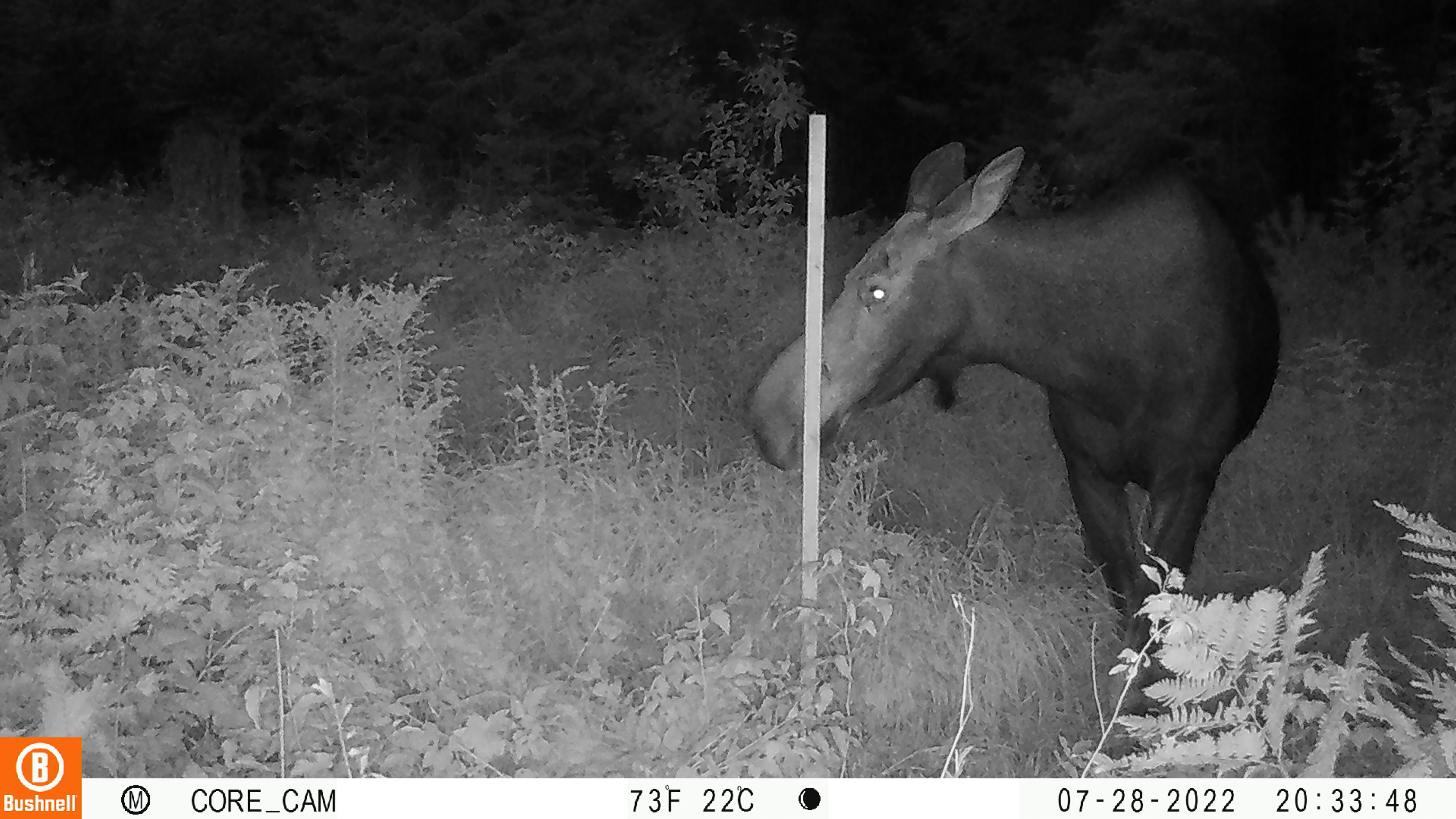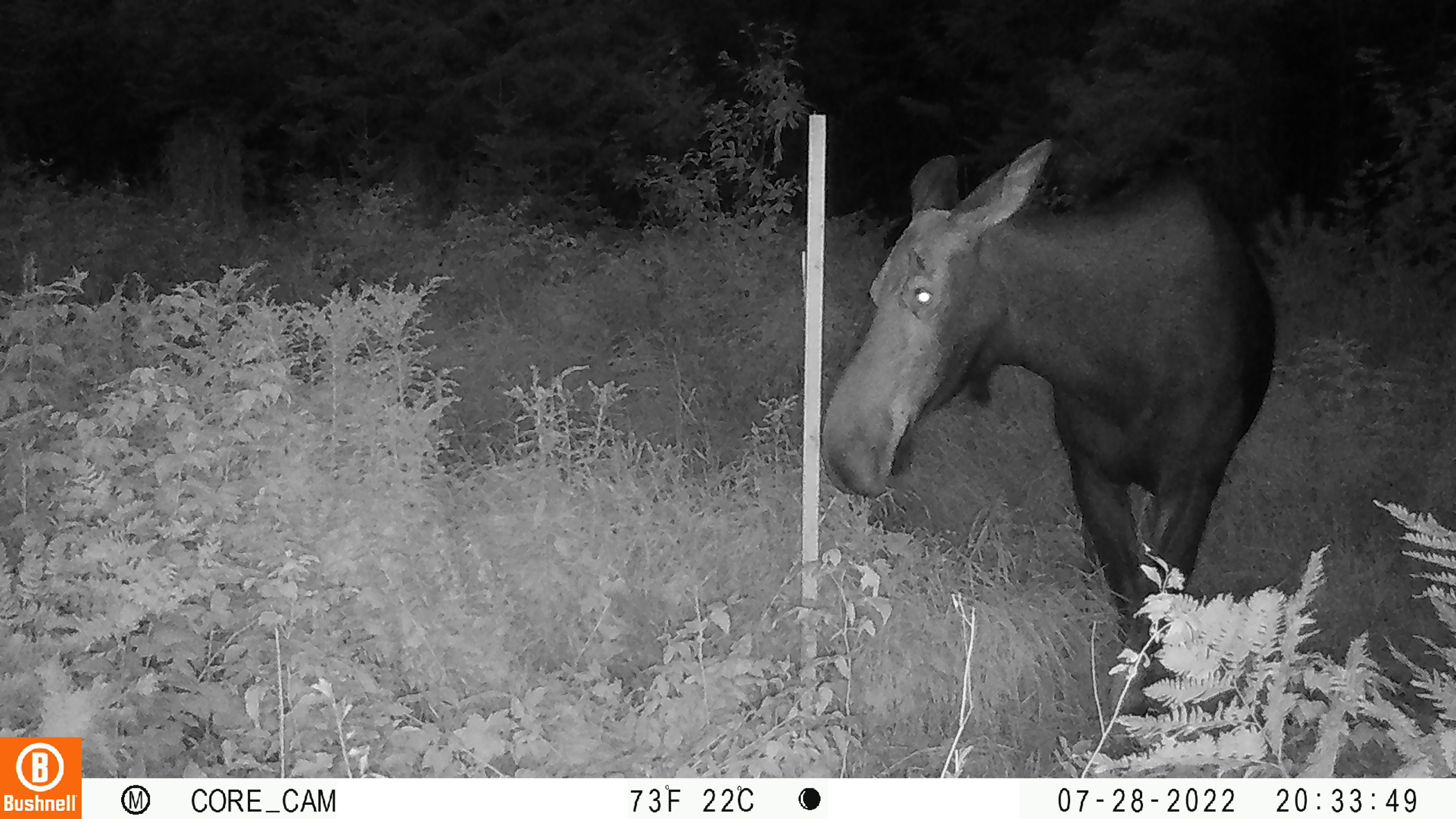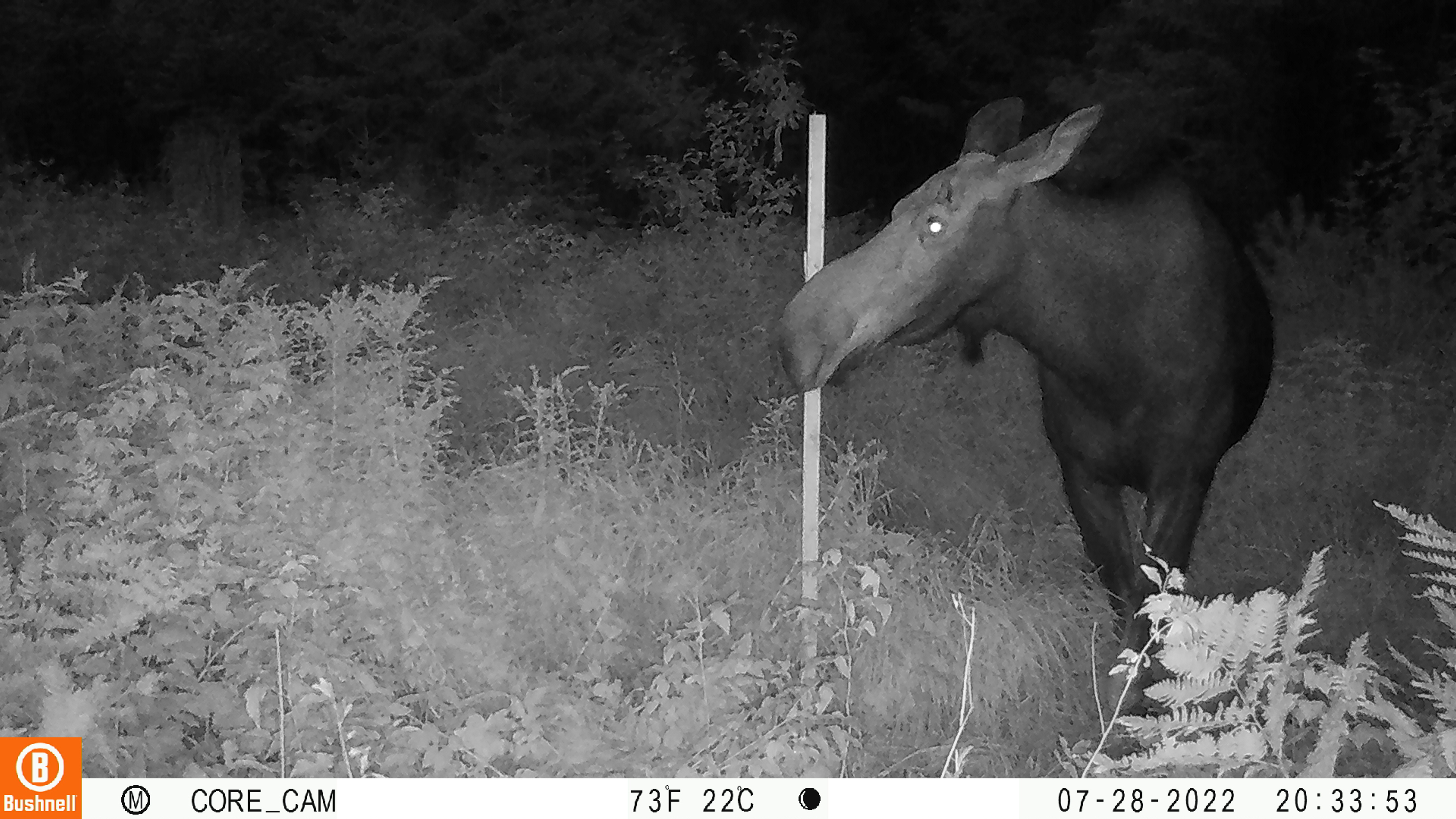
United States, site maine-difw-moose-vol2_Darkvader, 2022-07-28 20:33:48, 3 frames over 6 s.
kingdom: Animalia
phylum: Chordata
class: Mammalia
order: Artiodactyla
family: Cervidae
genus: Alces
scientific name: Alces alces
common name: moose